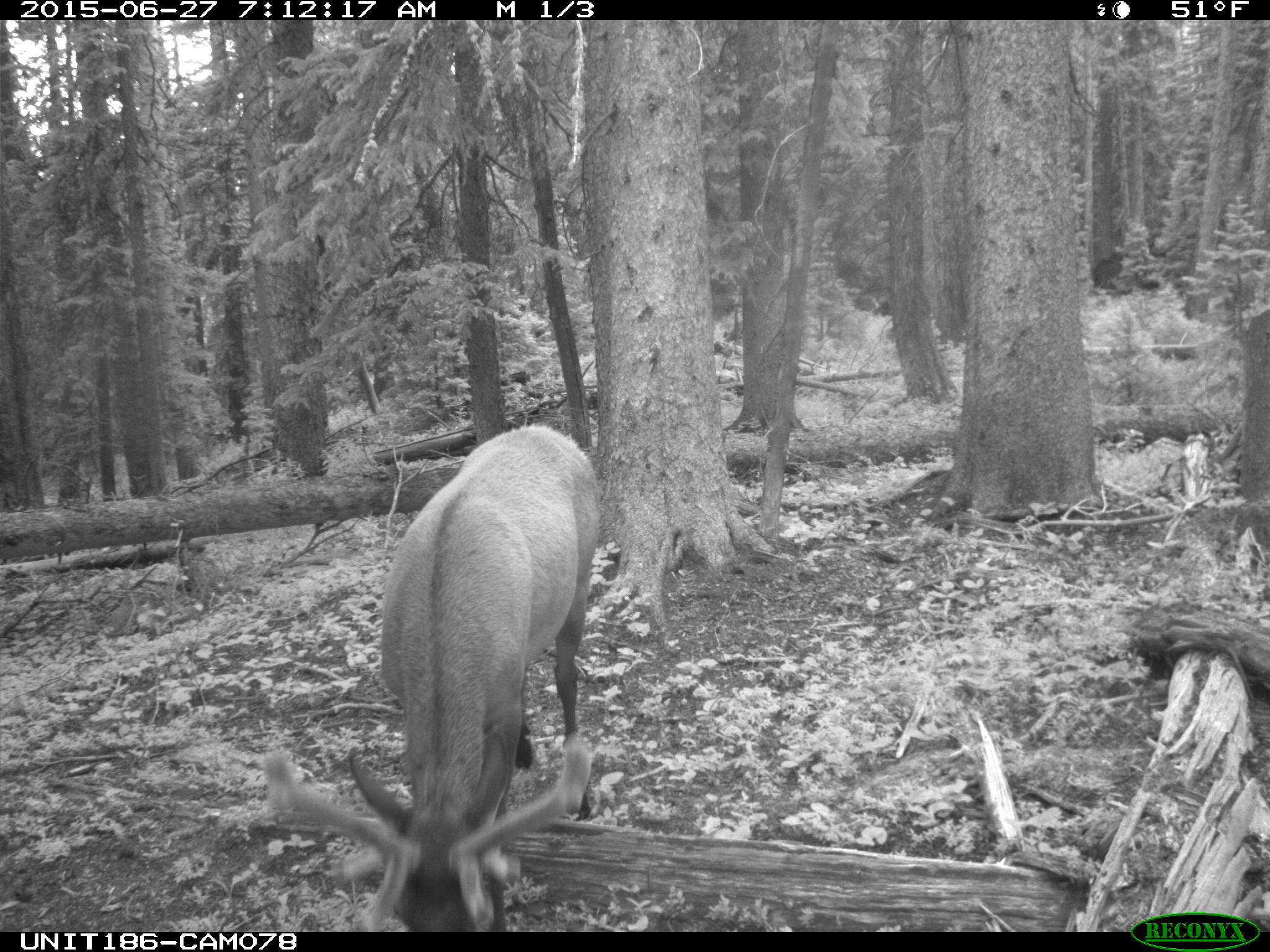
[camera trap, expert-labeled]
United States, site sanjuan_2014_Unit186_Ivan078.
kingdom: Animalia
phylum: Chordata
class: Mammalia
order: Artiodactyla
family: Cervidae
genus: Cervus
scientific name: Cervus elaphus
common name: red deer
Cervus elaphus (red deer).